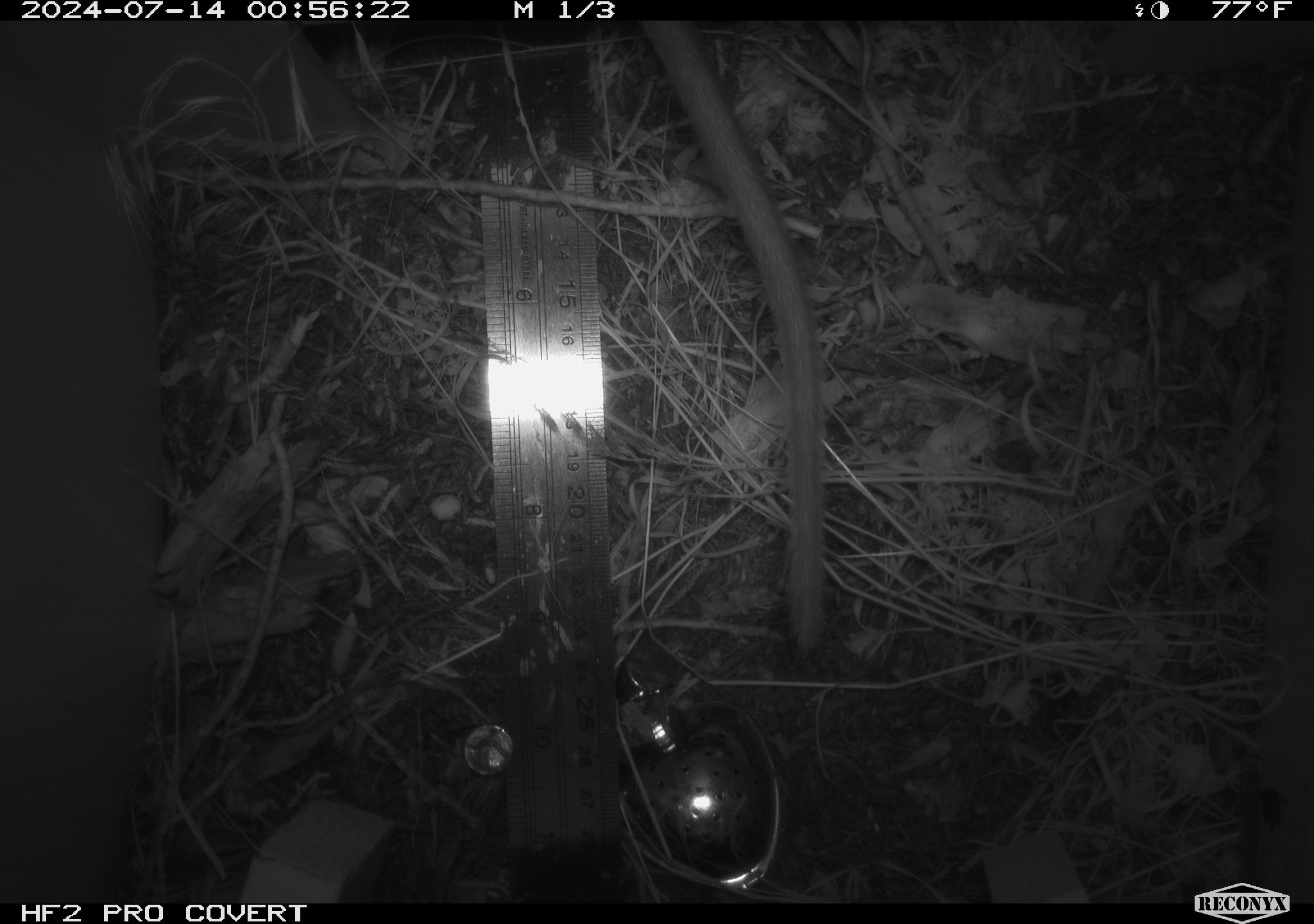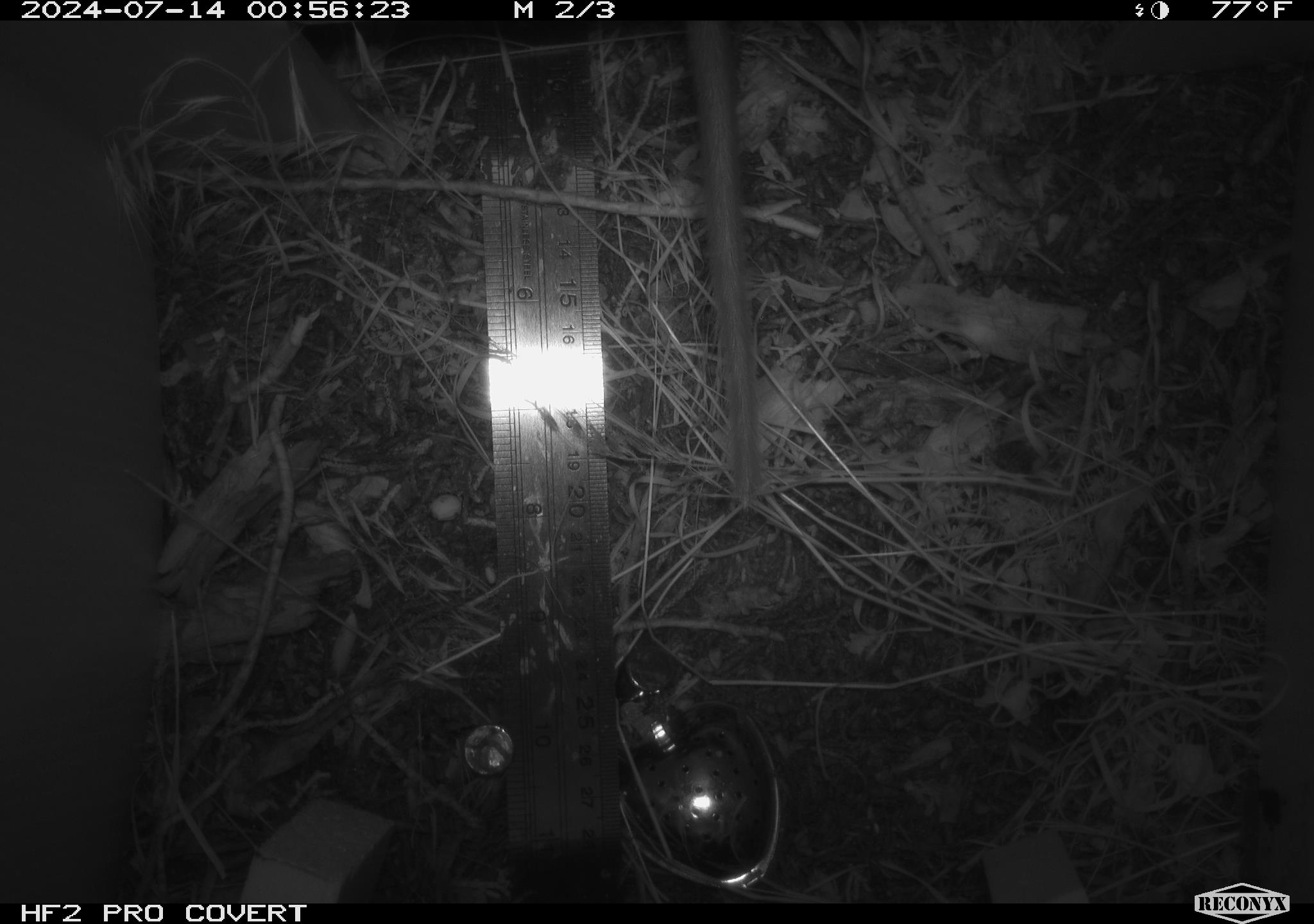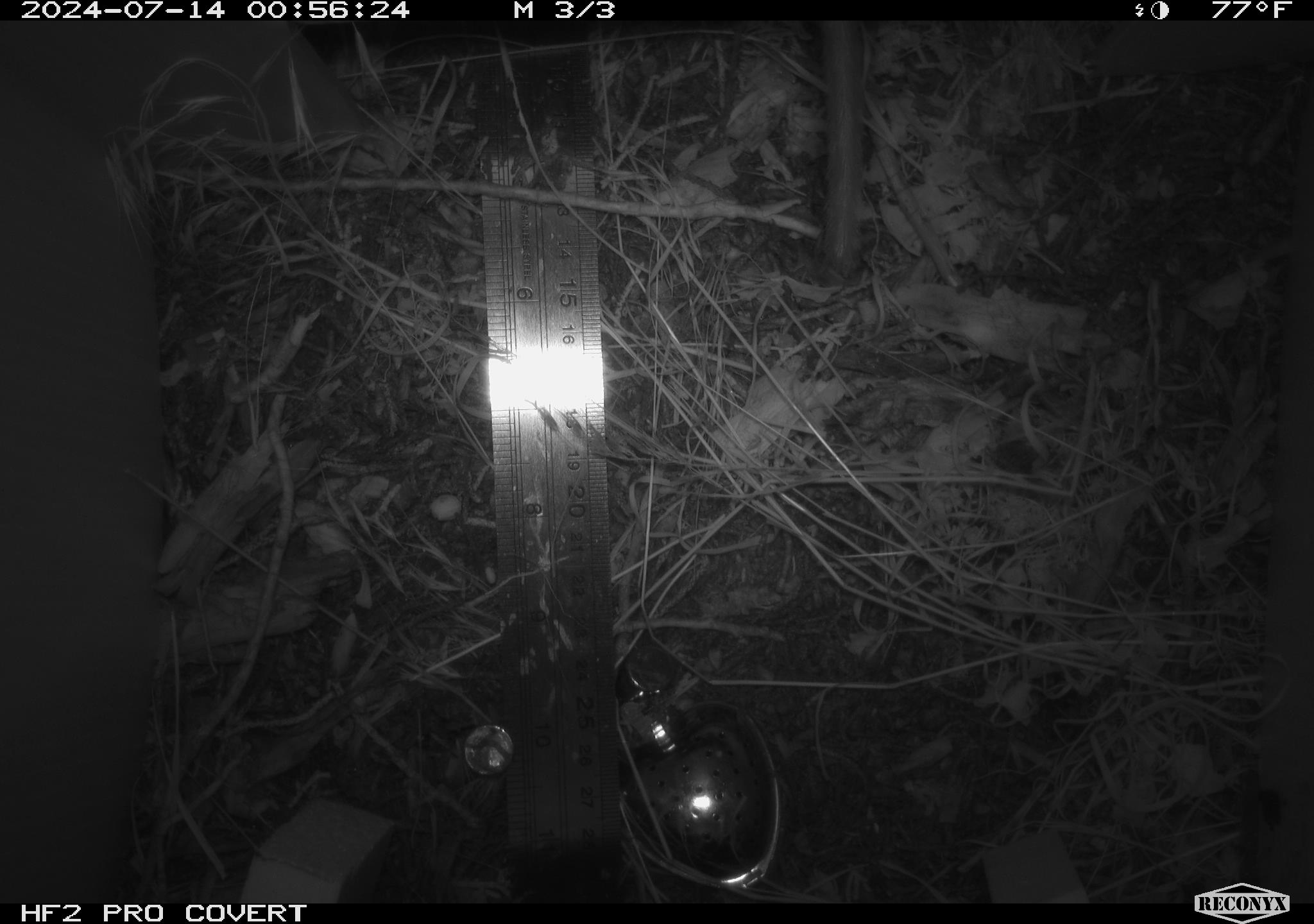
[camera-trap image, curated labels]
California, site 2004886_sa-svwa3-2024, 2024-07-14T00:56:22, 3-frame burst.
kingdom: Animalia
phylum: Chordata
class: Mammalia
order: Rodentia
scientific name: Rodentia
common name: woodrat or rat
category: woodrat or rat species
Woodrat or rat species (woodrat or rat) (Rodentia).